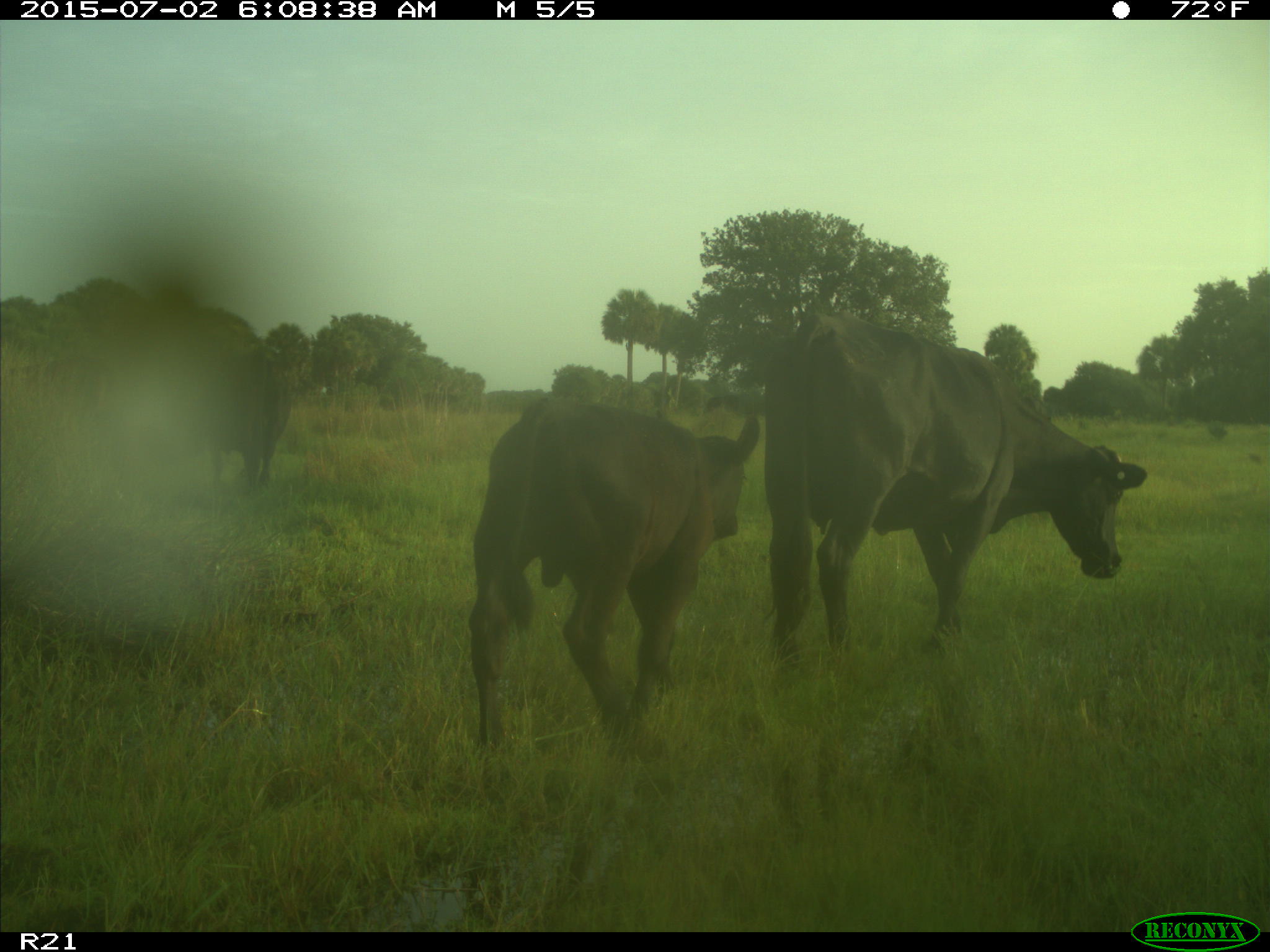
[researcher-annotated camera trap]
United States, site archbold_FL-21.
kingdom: Animalia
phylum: Chordata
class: Mammalia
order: Artiodactyla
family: Bovidae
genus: Bos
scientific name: Bos taurus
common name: domestic cow